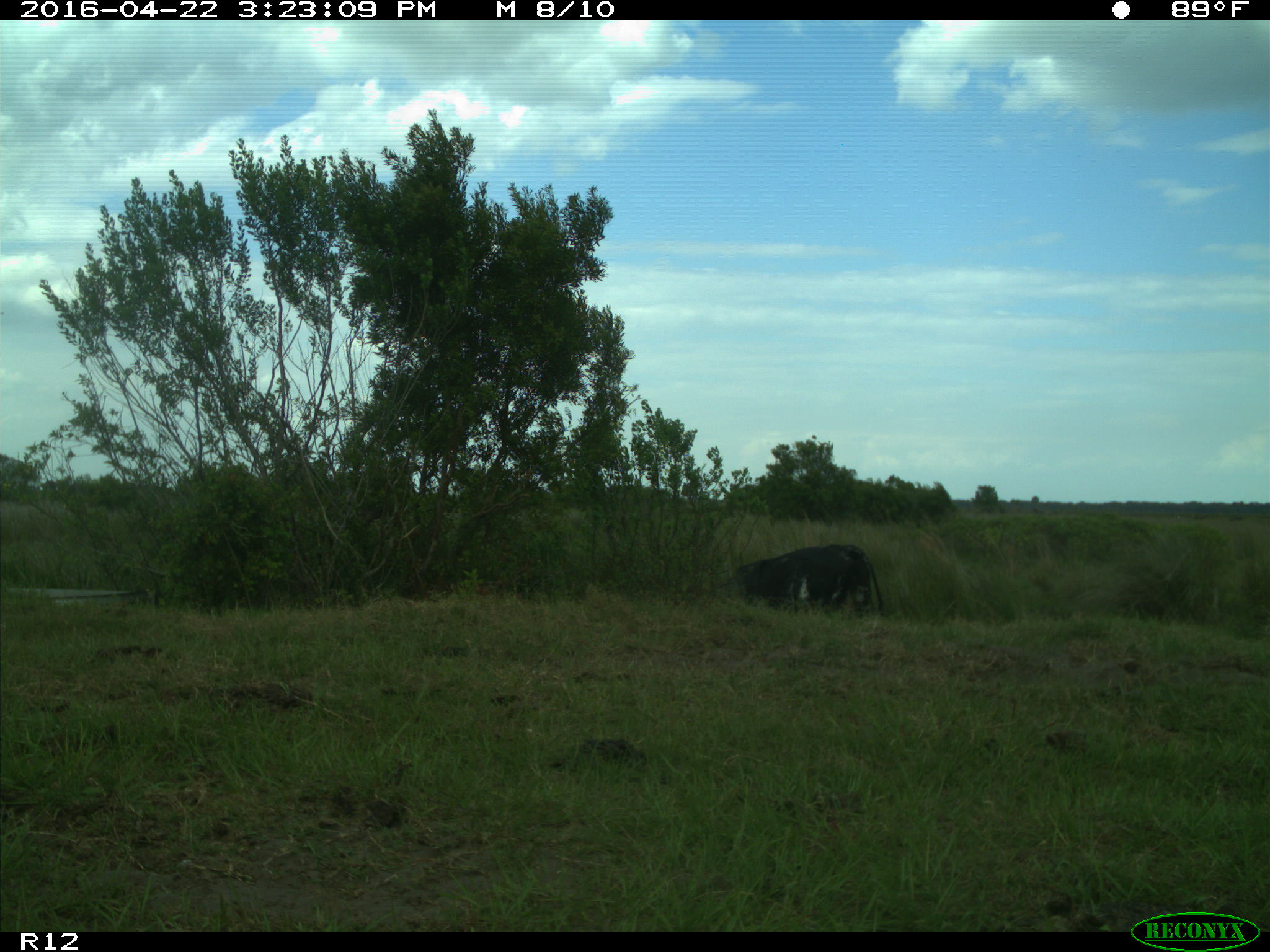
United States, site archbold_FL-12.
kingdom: Animalia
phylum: Chordata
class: Mammalia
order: Artiodactyla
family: Bovidae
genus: Bos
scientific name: Bos taurus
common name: domestic cow